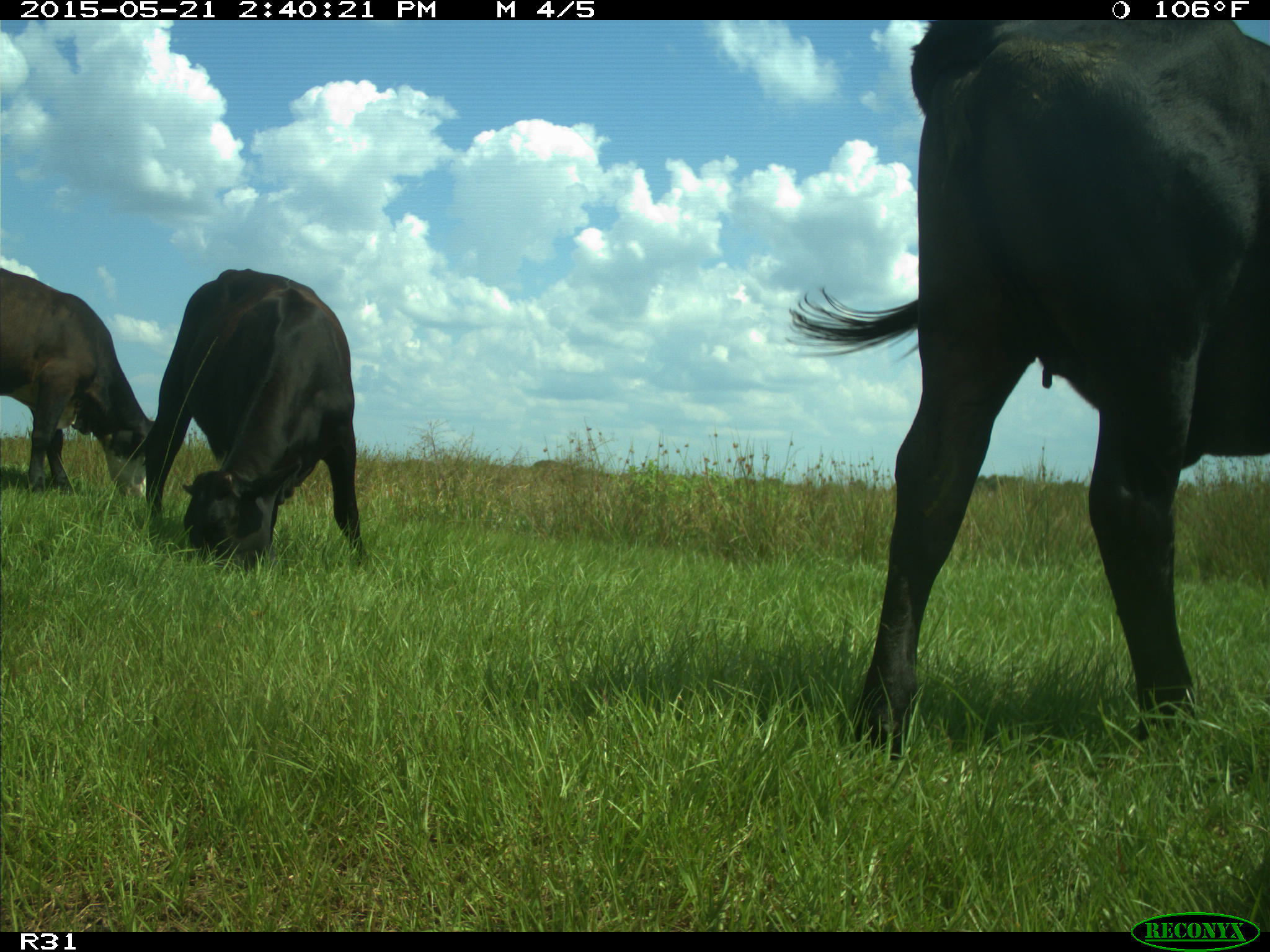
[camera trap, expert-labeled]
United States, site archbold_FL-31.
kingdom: Animalia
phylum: Chordata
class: Mammalia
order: Artiodactyla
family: Bovidae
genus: Bos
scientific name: Bos taurus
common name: domestic cow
Bos taurus (domestic cow).